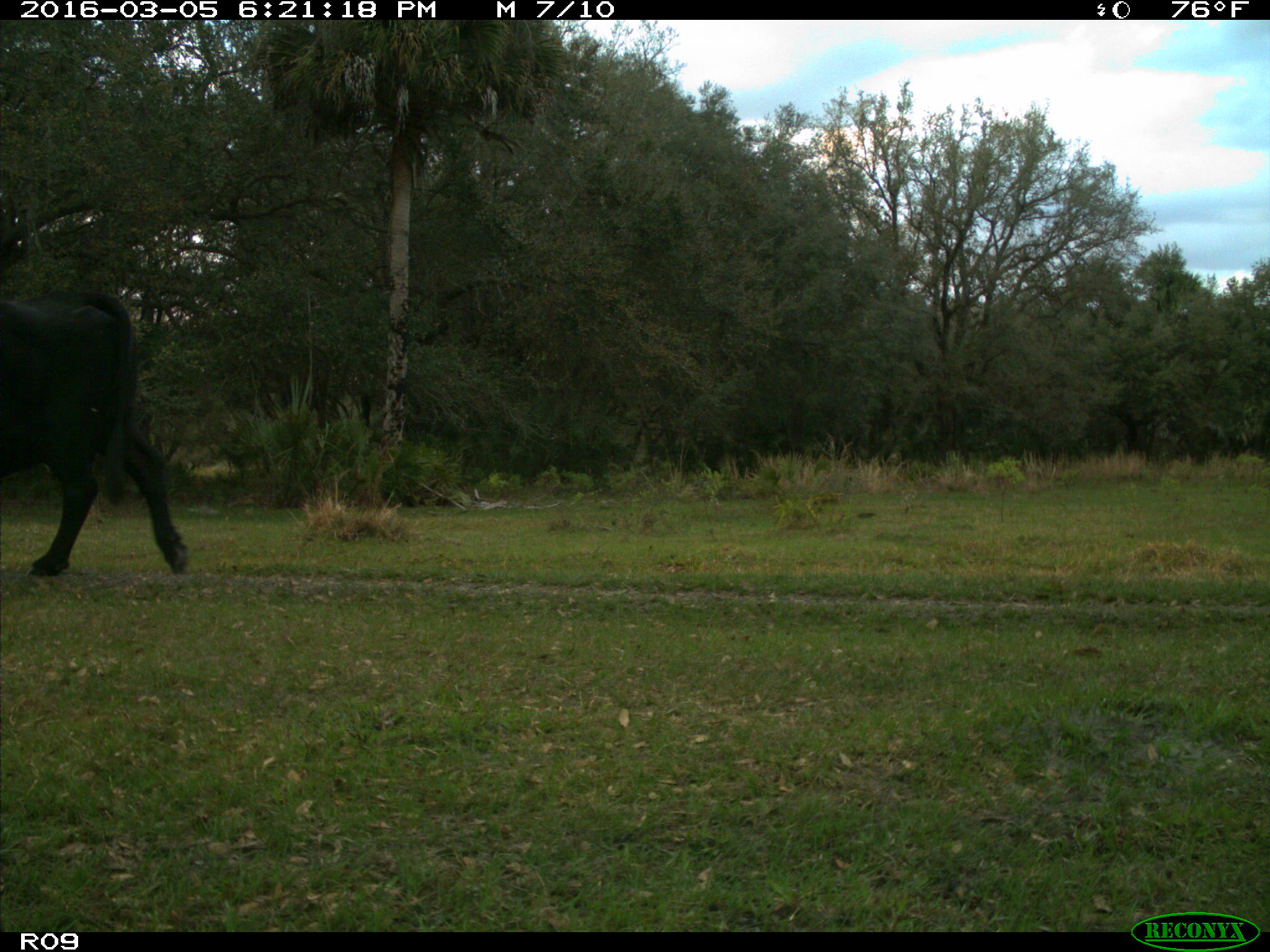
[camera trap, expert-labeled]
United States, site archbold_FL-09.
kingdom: Animalia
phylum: Chordata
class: Mammalia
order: Artiodactyla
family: Bovidae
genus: Bos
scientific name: Bos taurus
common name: domestic cow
Bos taurus (domestic cow).